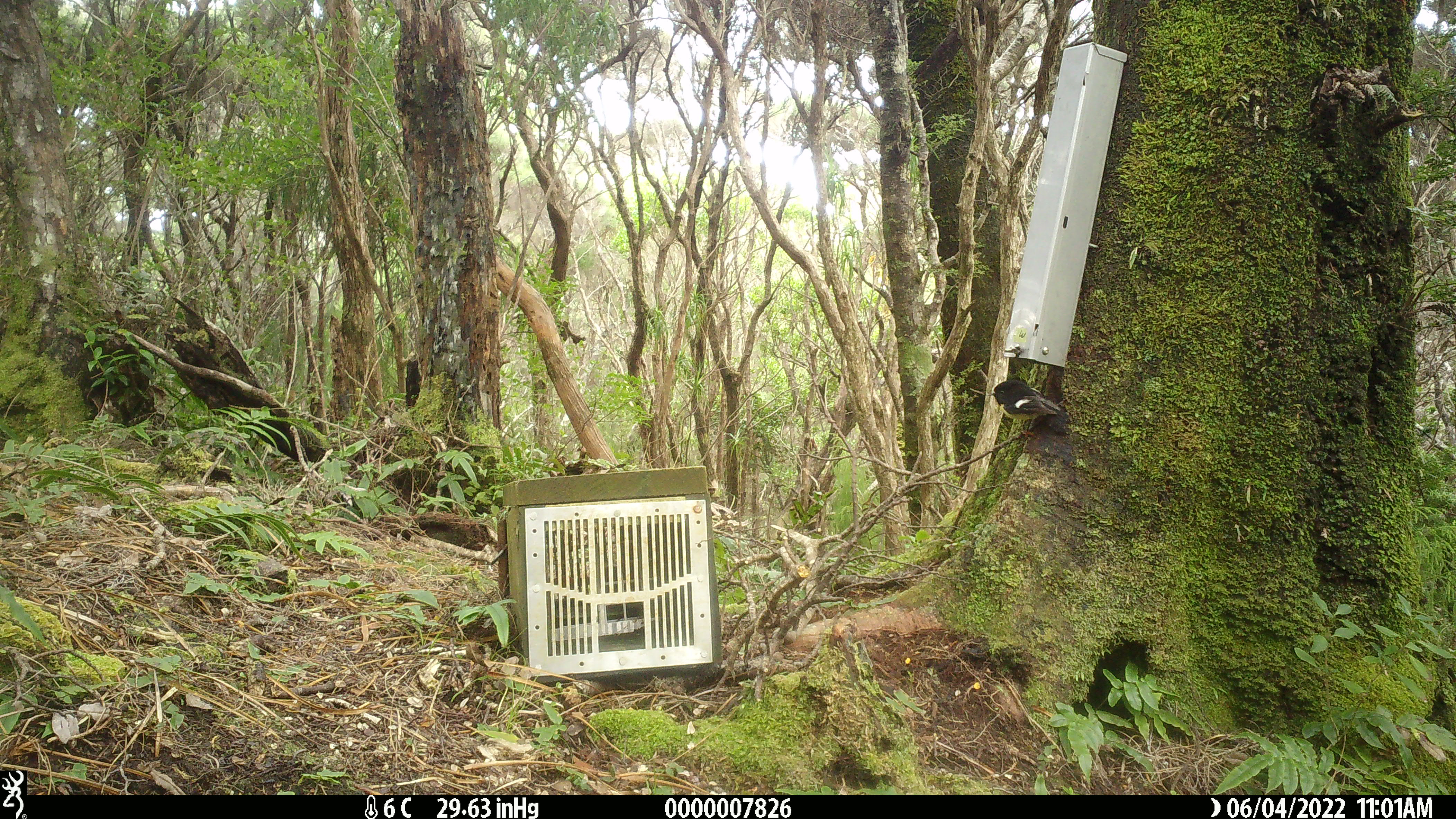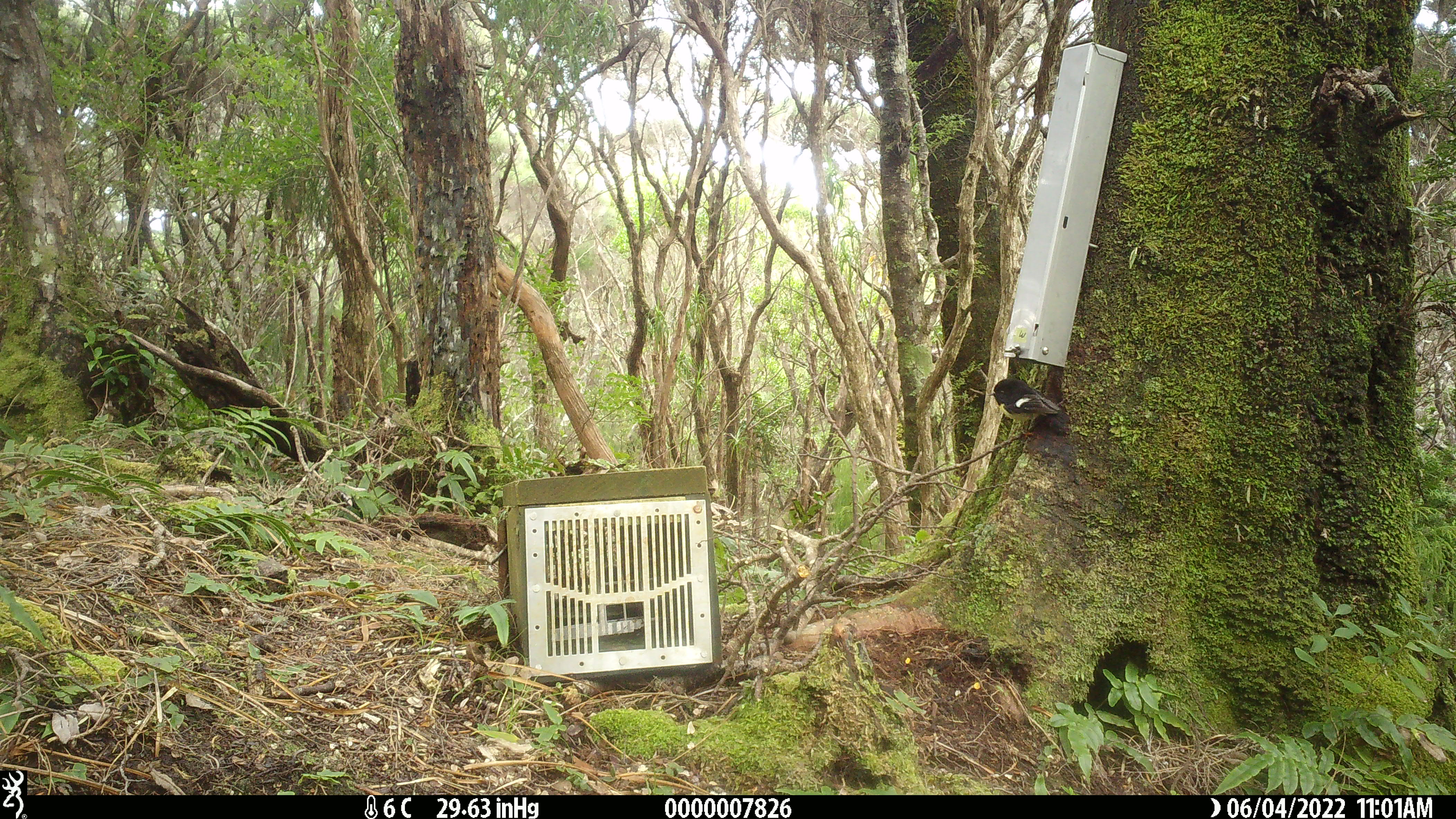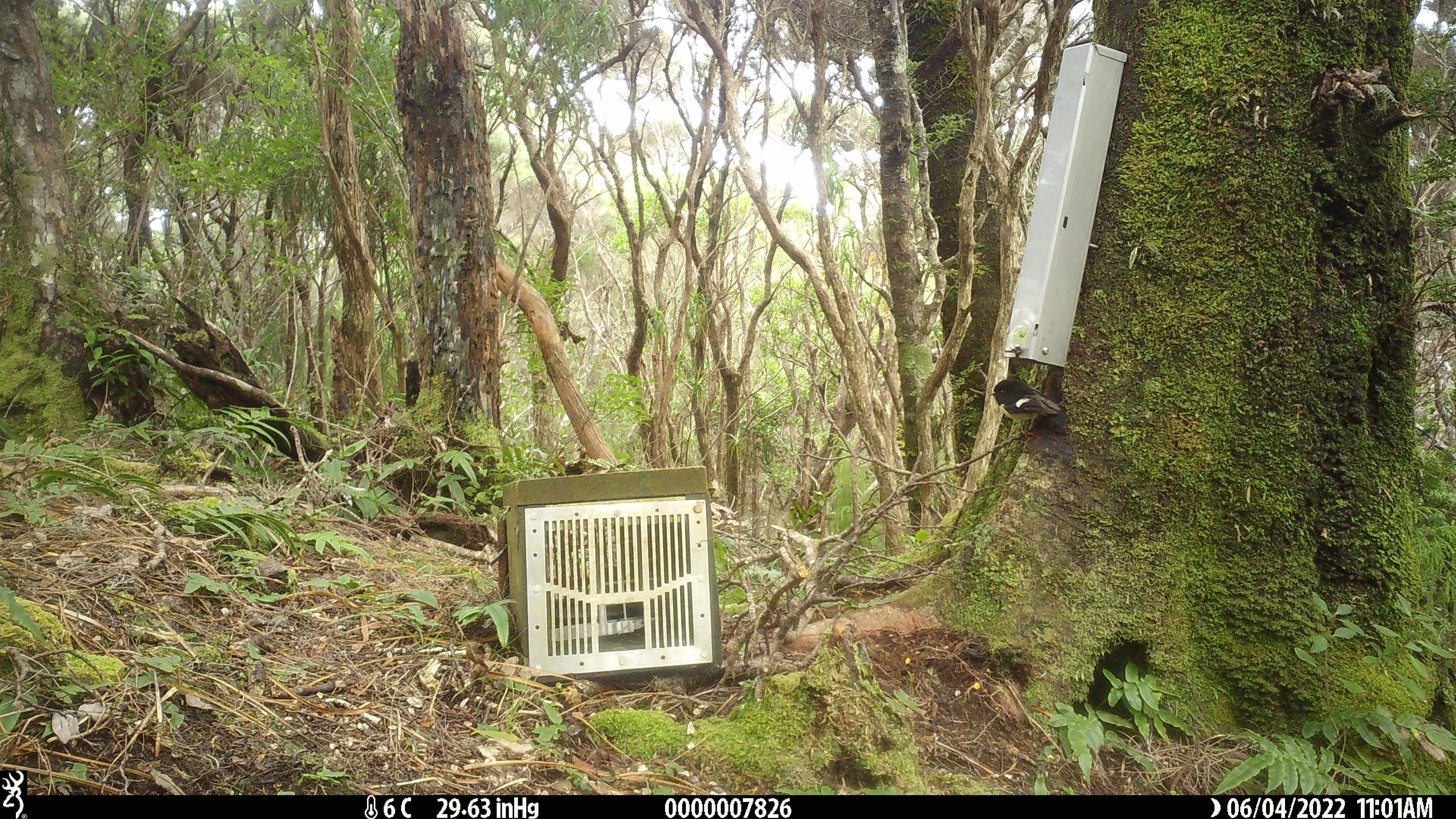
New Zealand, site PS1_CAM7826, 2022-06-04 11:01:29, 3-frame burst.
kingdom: Animalia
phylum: Chordata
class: Aves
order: Passeriformes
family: Petroicidae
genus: Petroica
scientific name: Petroica macrocephala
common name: tomtit